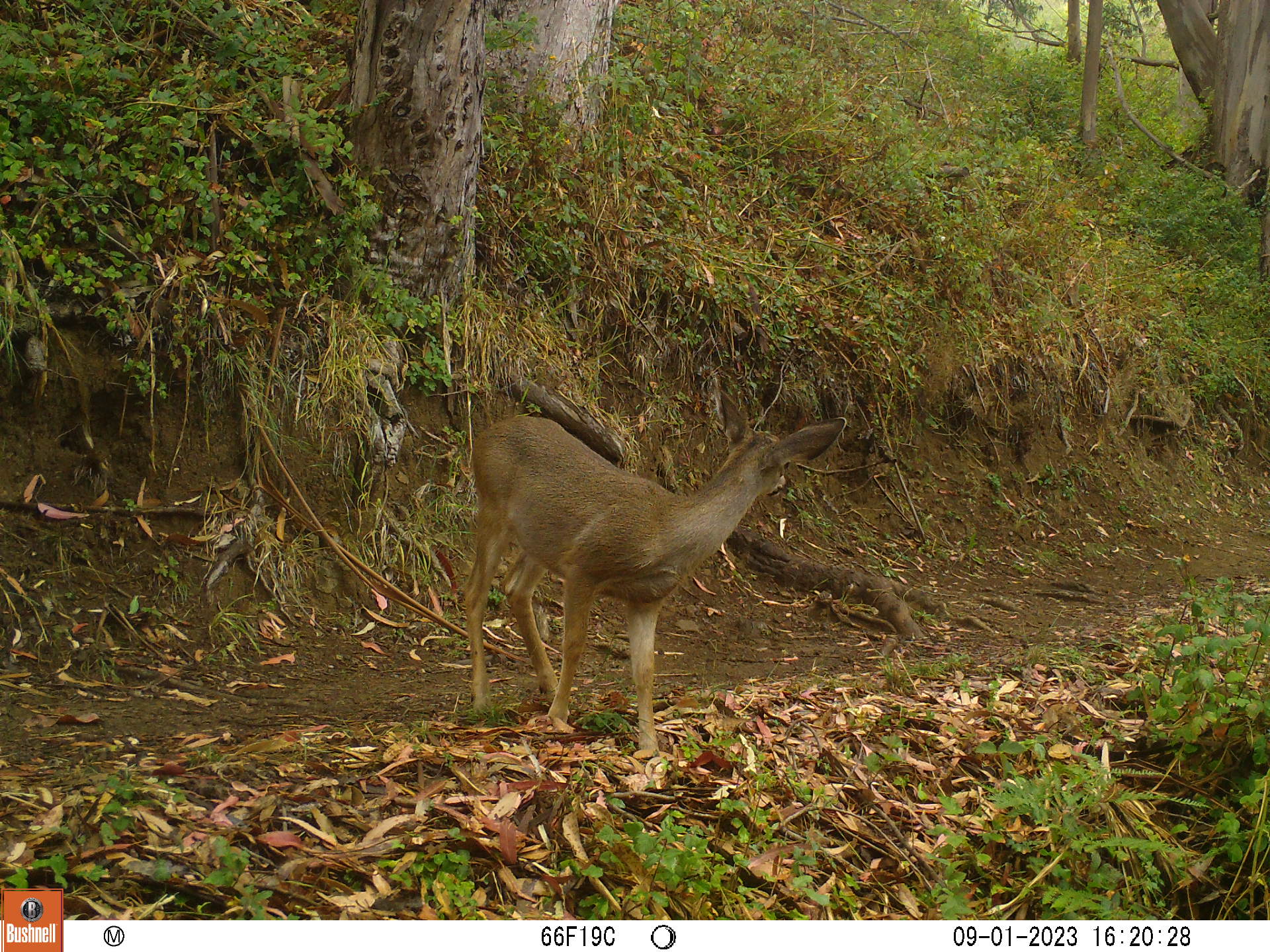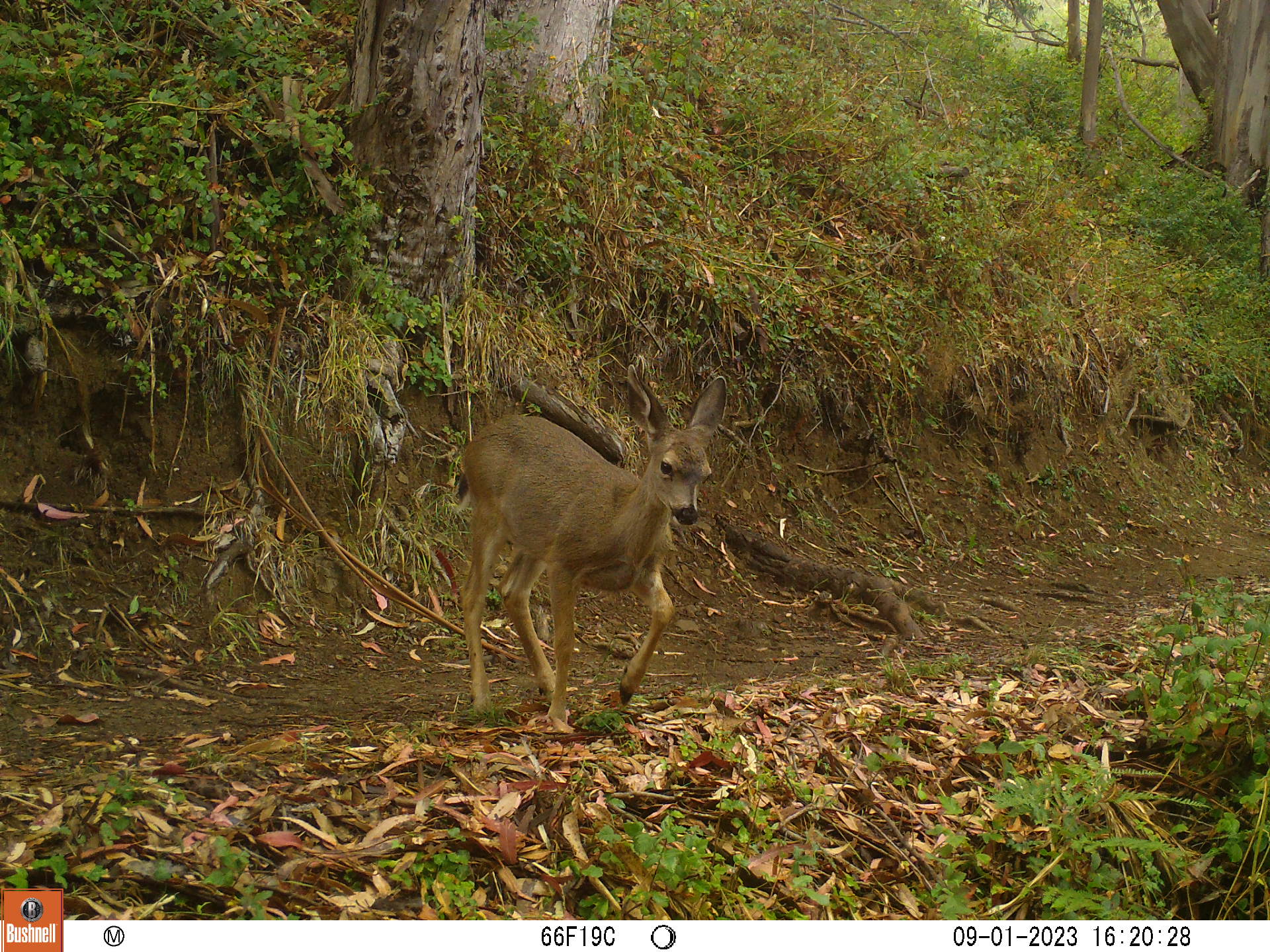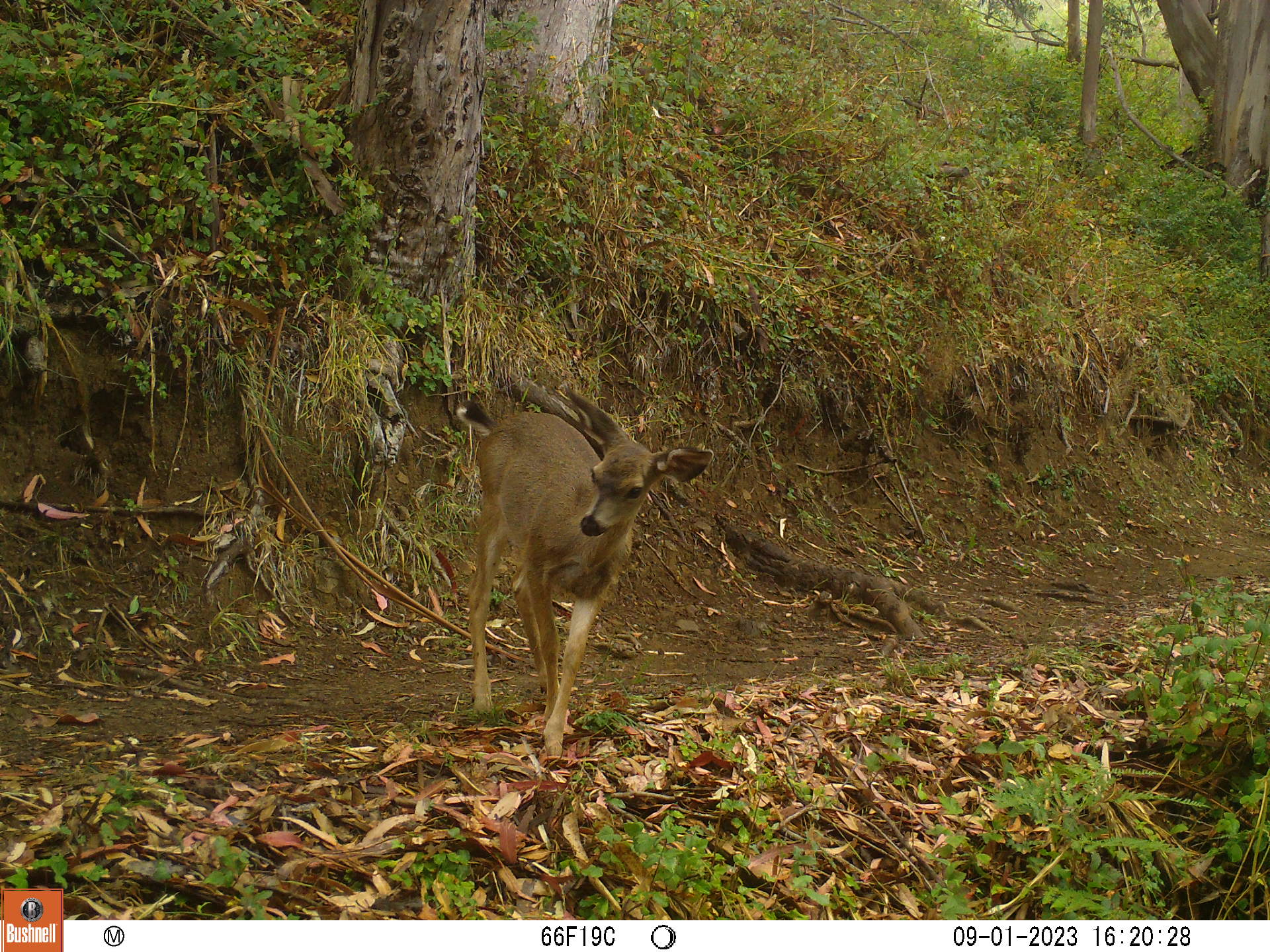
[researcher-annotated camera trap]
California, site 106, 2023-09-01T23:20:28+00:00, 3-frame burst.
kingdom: Animalia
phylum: Chordata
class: Mammalia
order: Artiodactyla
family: Cervidae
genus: Odocoileus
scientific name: Odocoileus hemionus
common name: mule deer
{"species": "mule deer (Odocoileus hemionus)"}